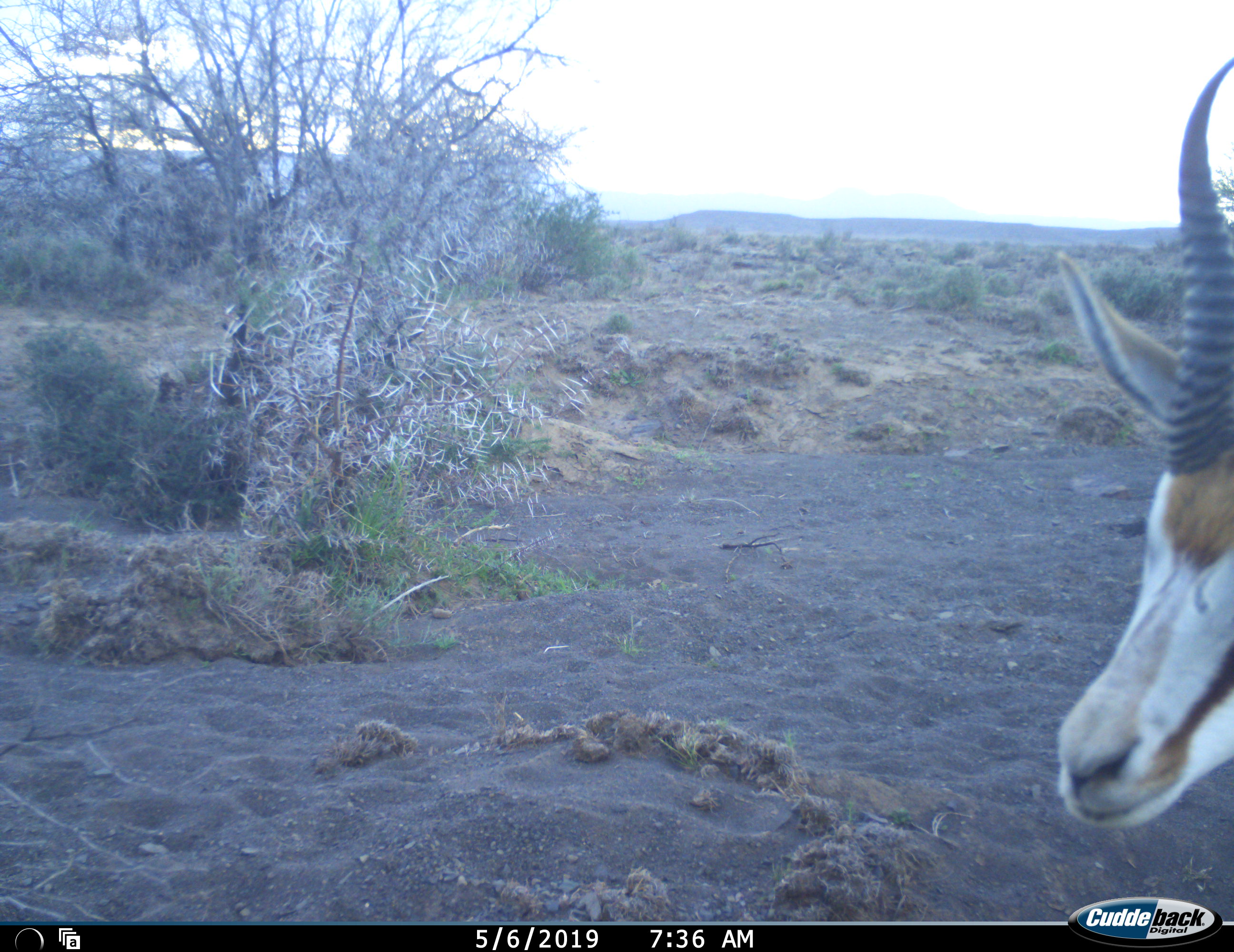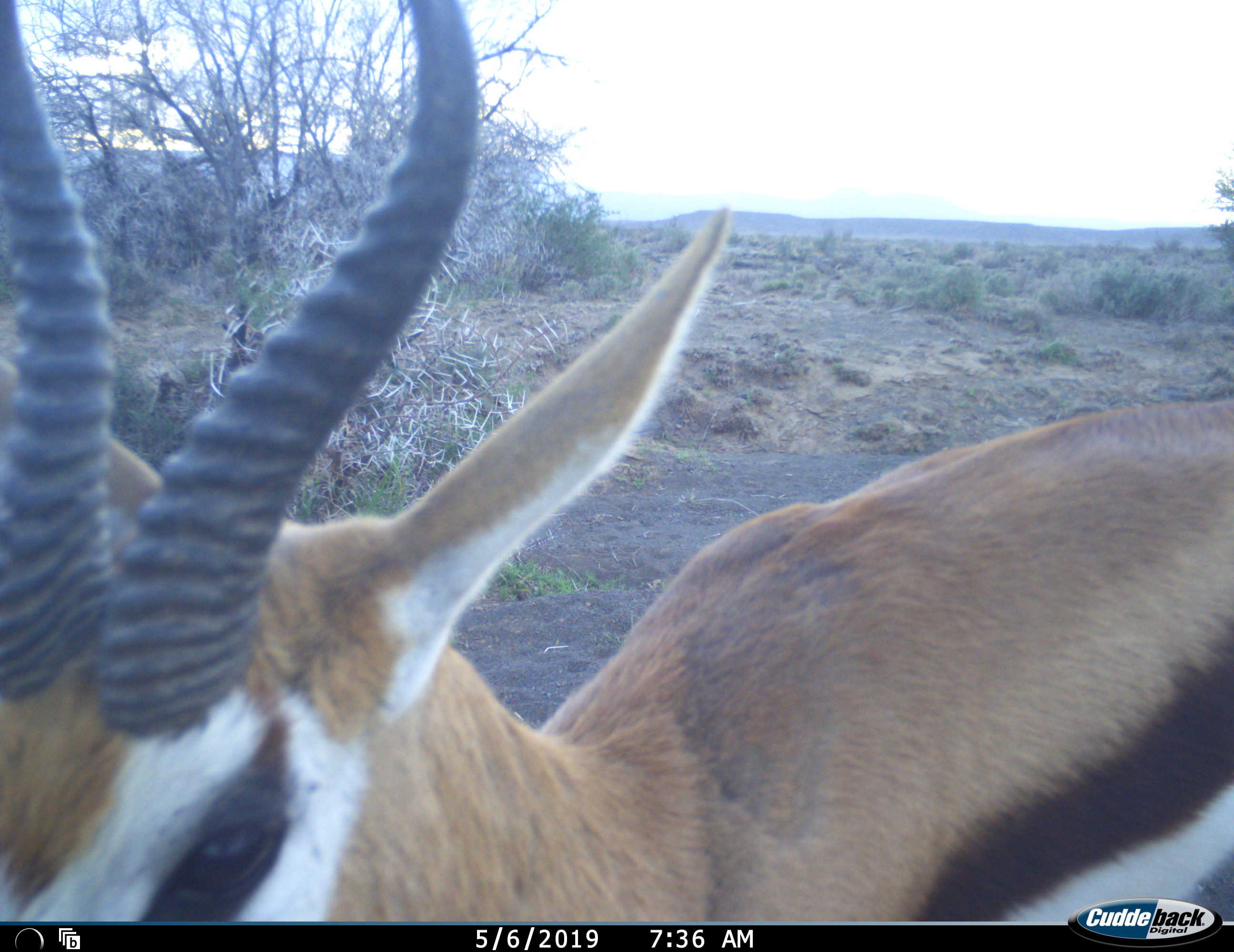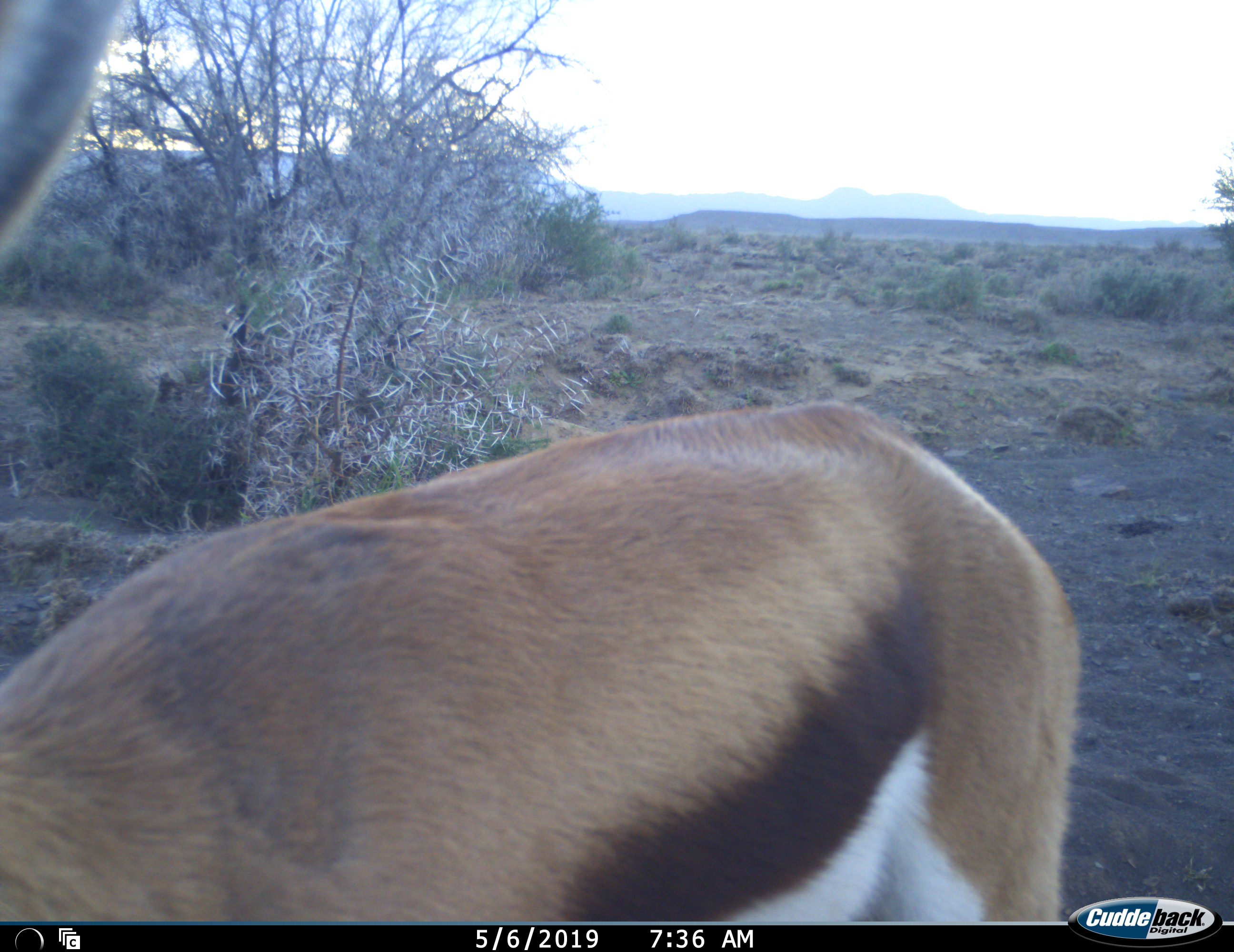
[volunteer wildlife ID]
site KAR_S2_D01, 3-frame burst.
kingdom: Animalia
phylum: Chordata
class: Mammalia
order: Artiodactyla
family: Bovidae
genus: Antidorcas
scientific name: Antidorcas marsupialis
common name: springbok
Springbok (Antidorcas marsupialis), count 1. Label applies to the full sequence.